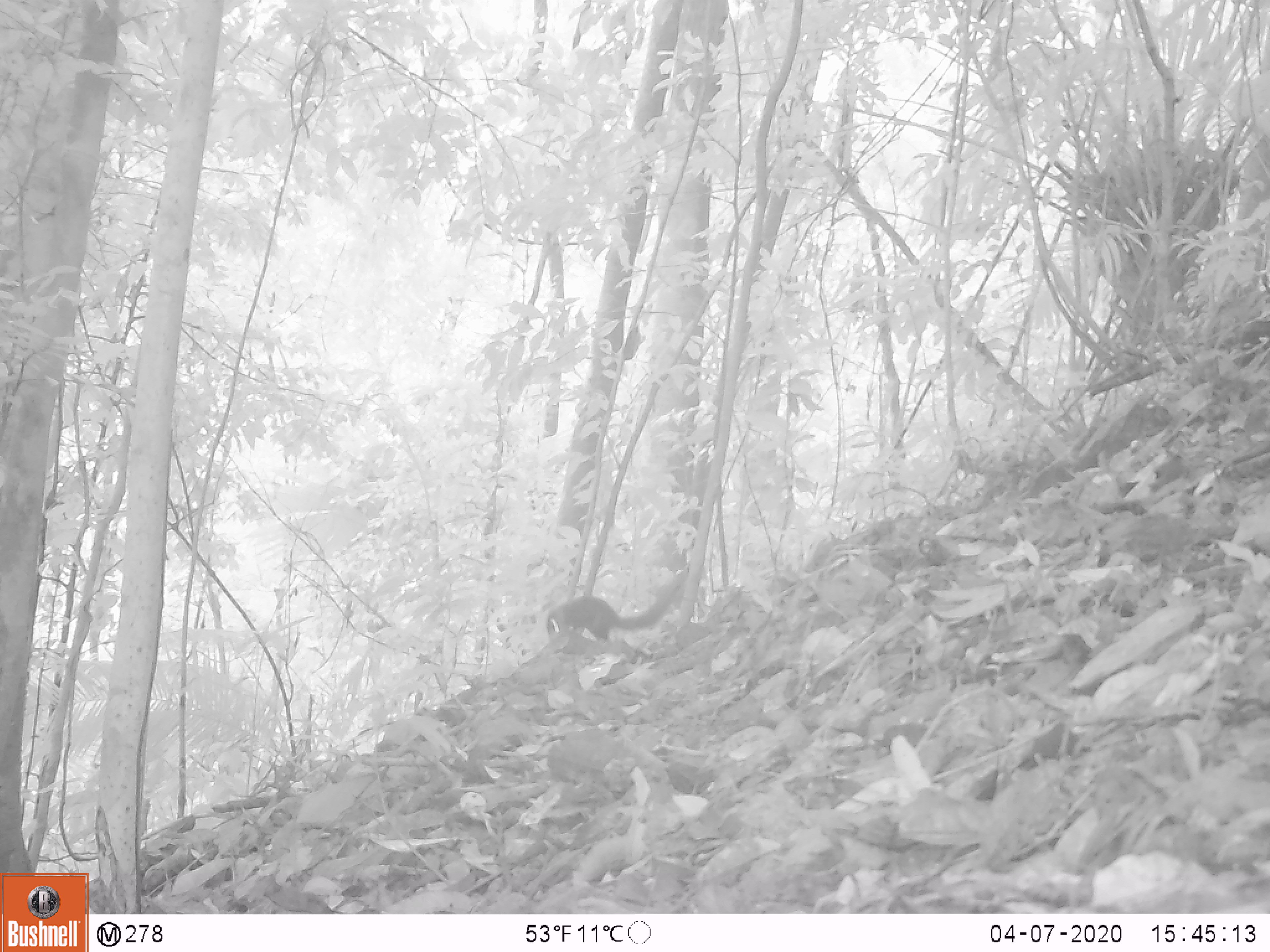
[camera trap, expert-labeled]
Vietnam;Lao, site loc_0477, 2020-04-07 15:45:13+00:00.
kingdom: Animalia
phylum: Chordata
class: Mammalia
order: Rodentia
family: Sciuridae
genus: Sciurus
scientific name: Sciurus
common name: squirrel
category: unidentified squirrel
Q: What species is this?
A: Unidentified squirrel (squirrel) (Sciurus).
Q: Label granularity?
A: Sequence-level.